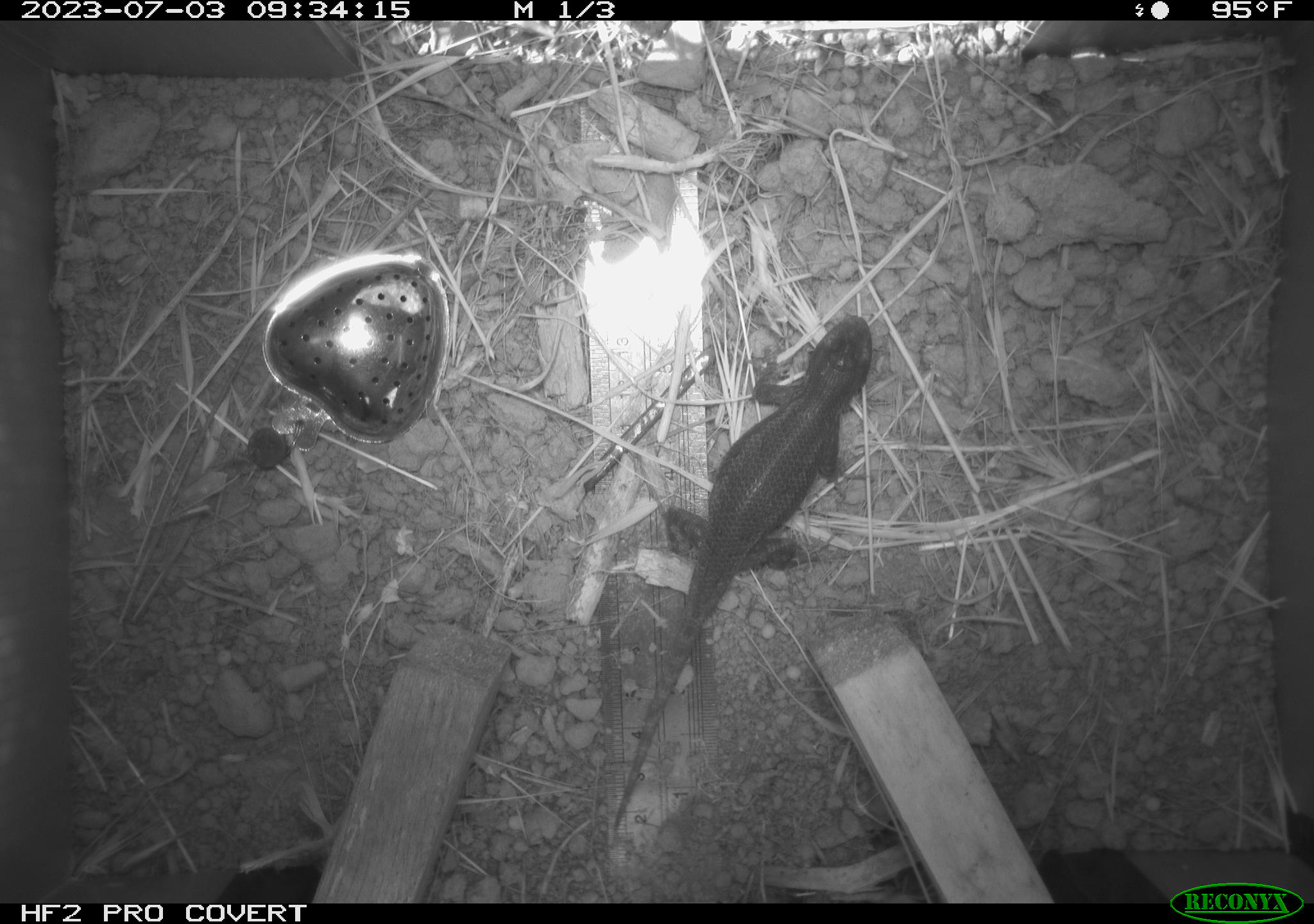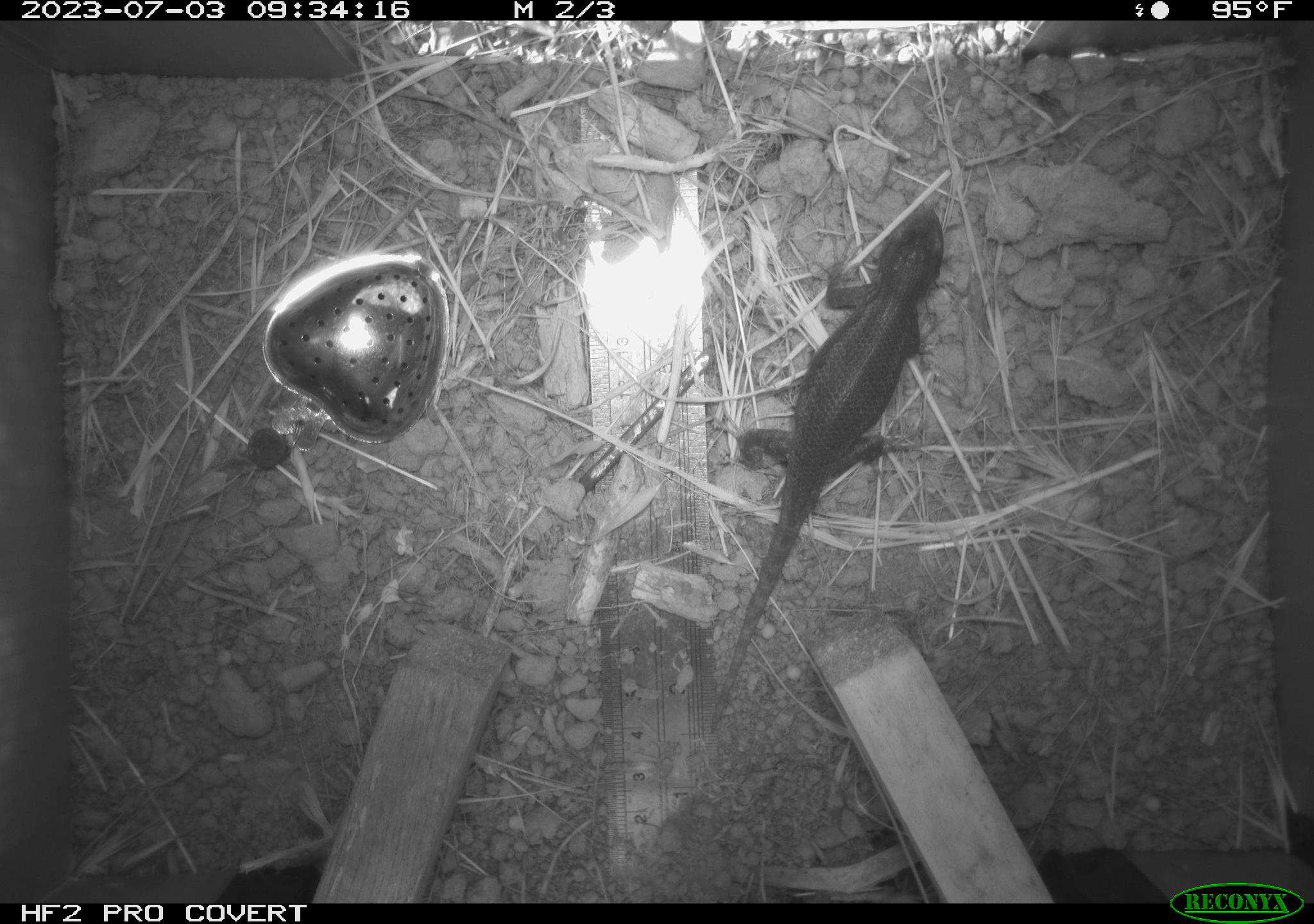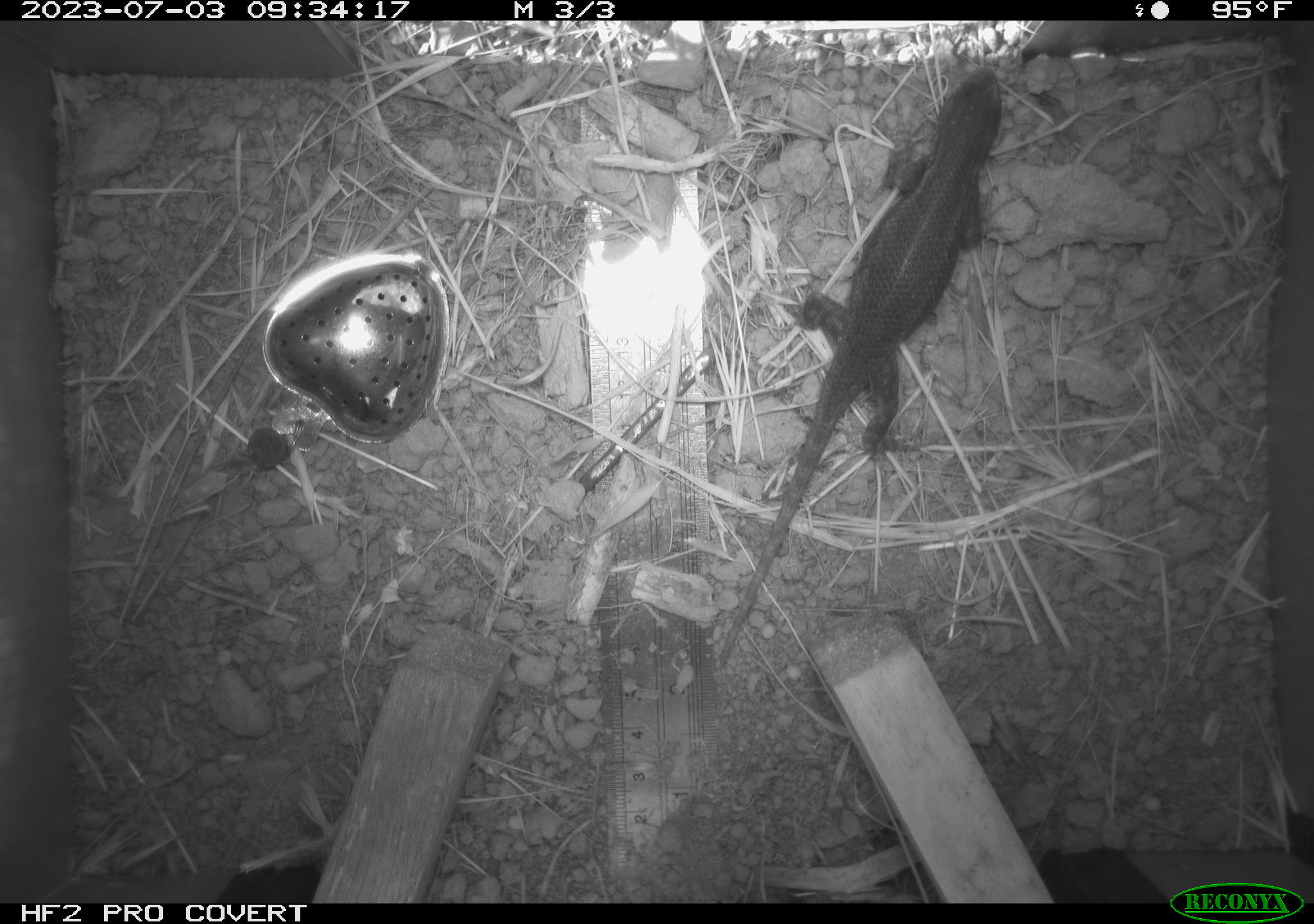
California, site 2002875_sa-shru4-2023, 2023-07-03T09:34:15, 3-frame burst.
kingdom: Animalia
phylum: Chordata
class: Reptilia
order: Squamata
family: Phrynosomatidae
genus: Sceloporus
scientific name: Sceloporus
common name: spiny lizards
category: sceloporus species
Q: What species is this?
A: Sceloporus species (spiny lizards) (Sceloporus).